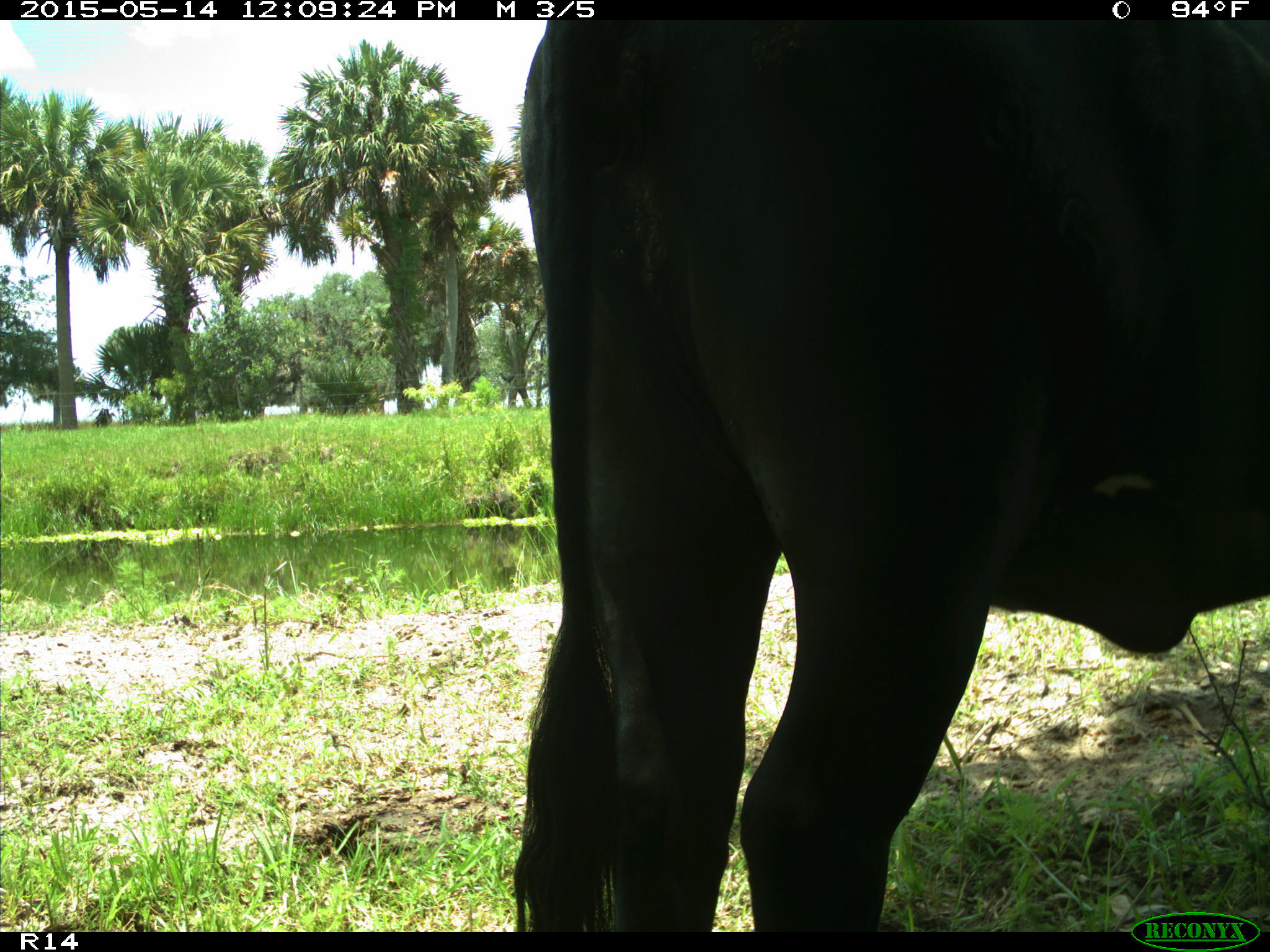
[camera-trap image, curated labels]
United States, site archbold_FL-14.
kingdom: Animalia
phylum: Chordata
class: Mammalia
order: Artiodactyla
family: Bovidae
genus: Bos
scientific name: Bos taurus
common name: domestic cow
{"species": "Bos taurus (domestic cow)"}